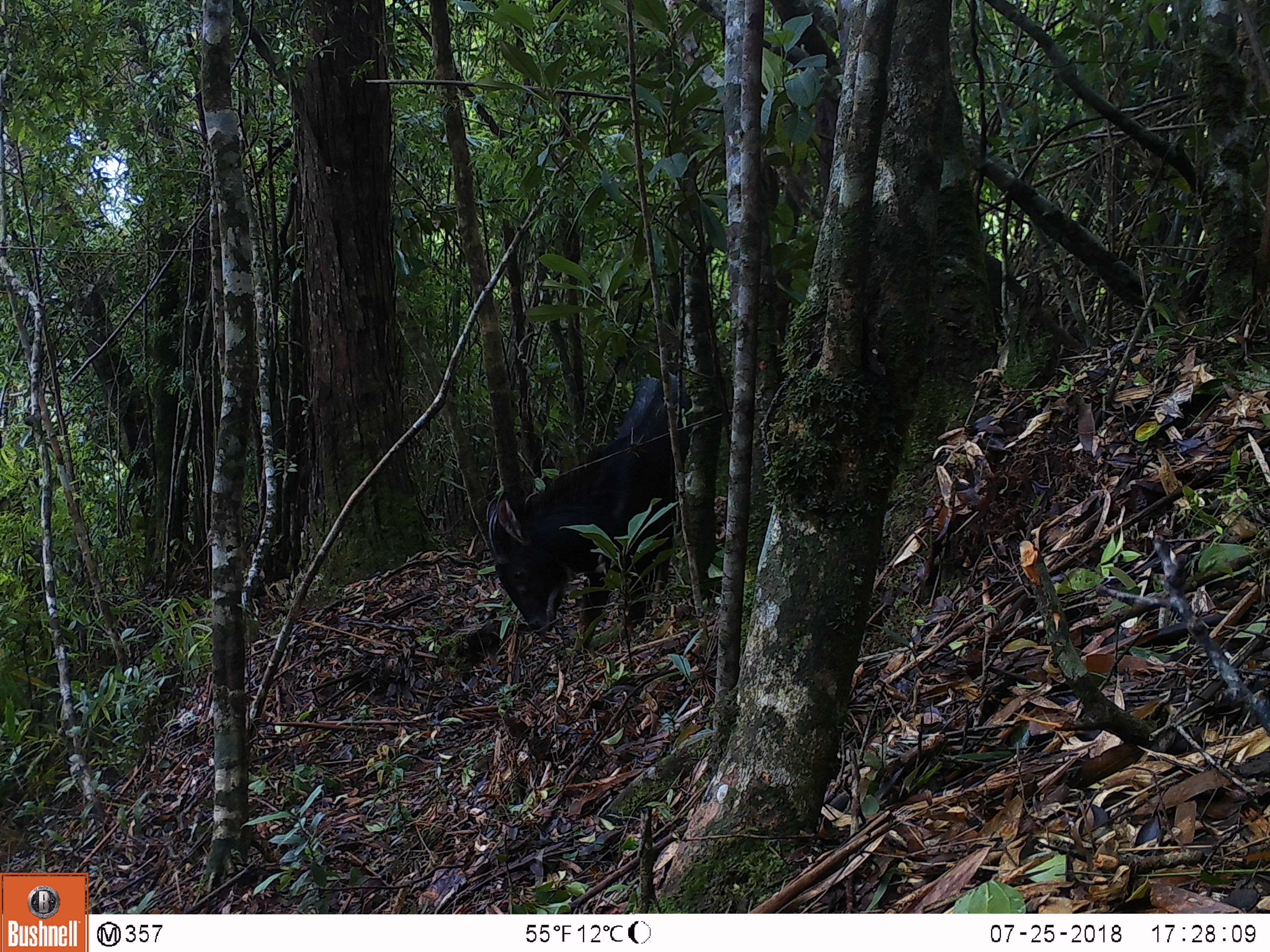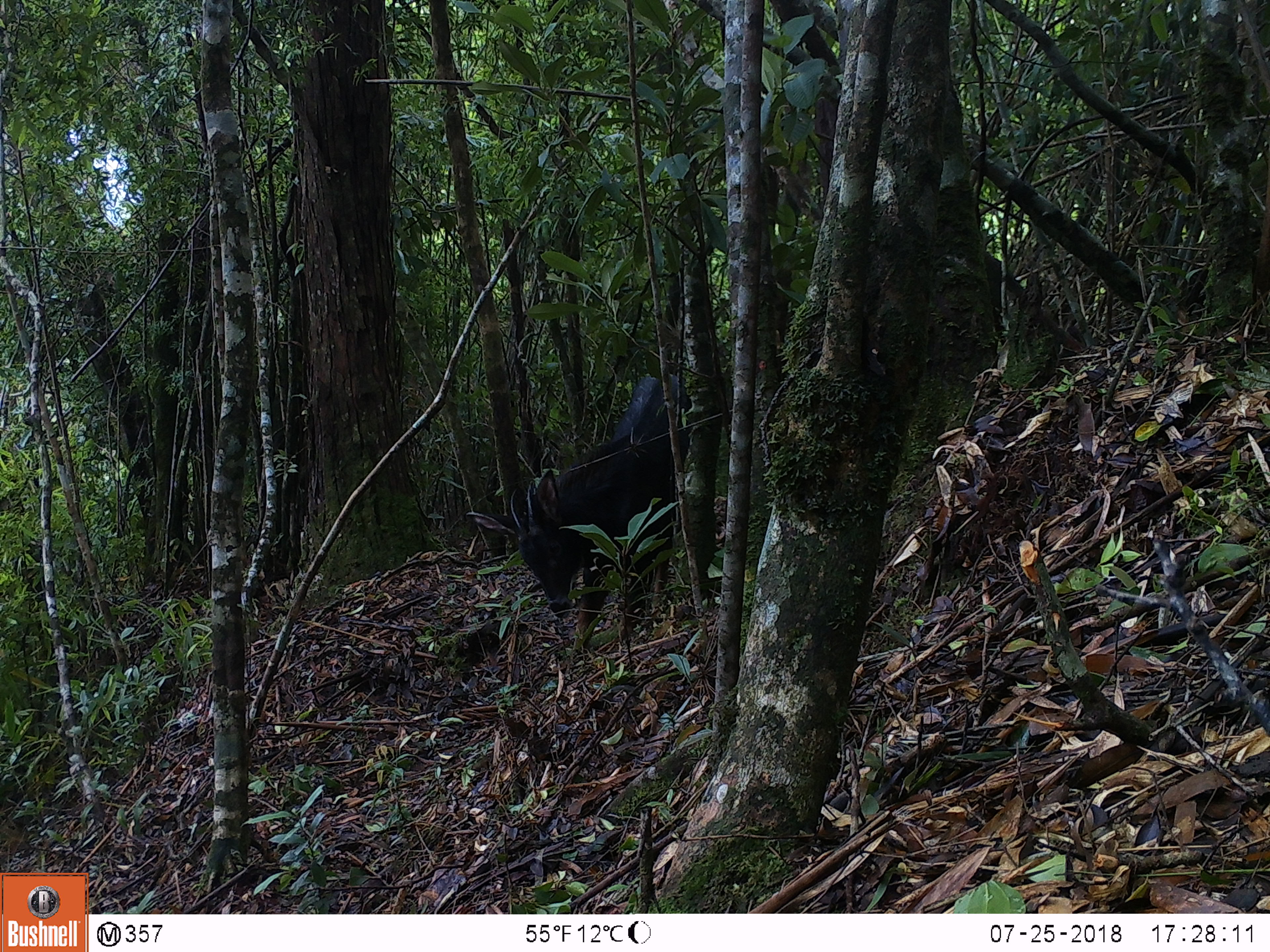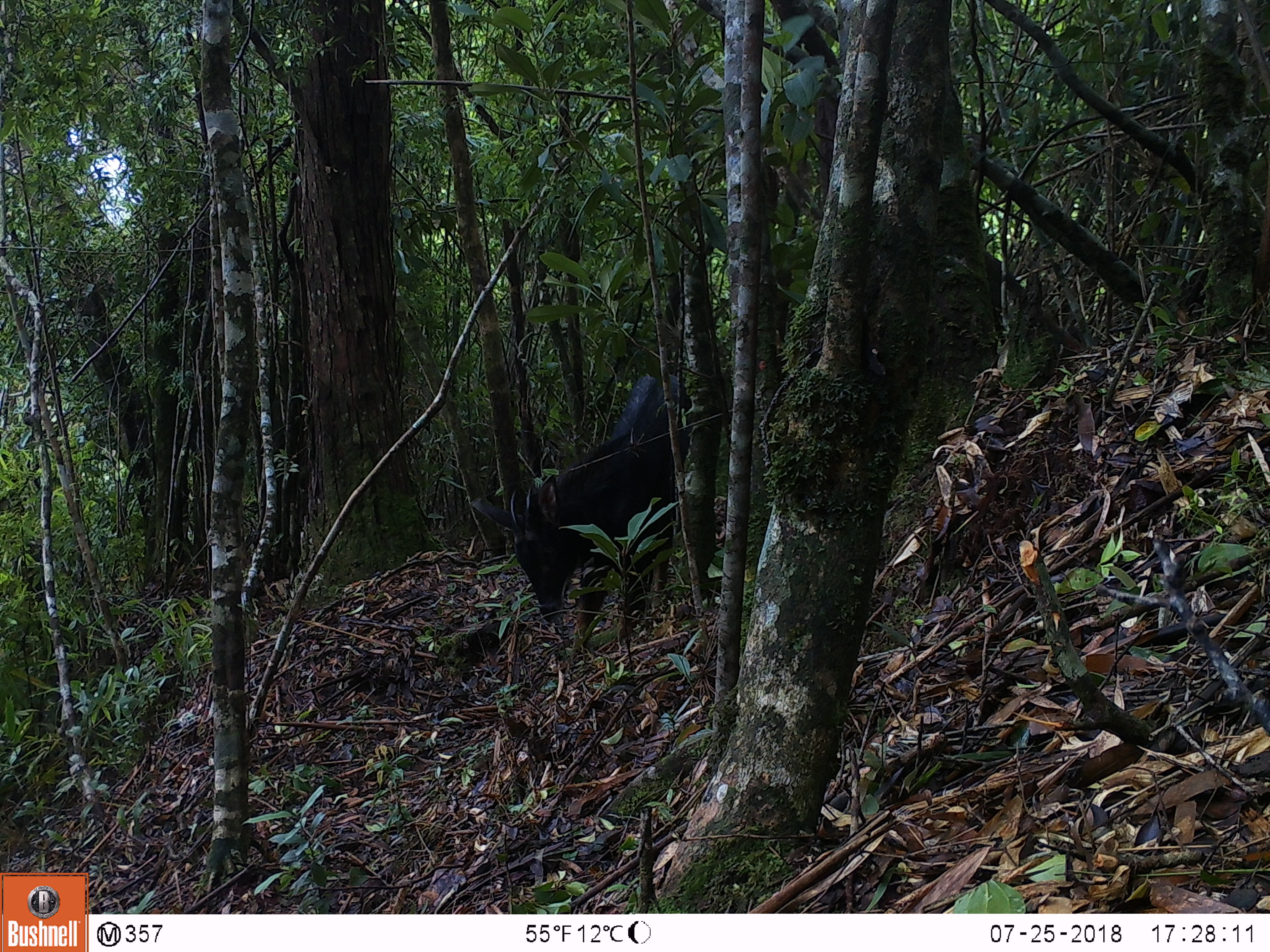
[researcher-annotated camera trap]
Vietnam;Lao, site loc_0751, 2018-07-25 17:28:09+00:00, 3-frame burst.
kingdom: Animalia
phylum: Chordata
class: Mammalia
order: Artiodactyla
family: Bovidae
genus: Capricornis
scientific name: Capricornis sumatraensis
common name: chinese serow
Chinese serow (Capricornis sumatraensis). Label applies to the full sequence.